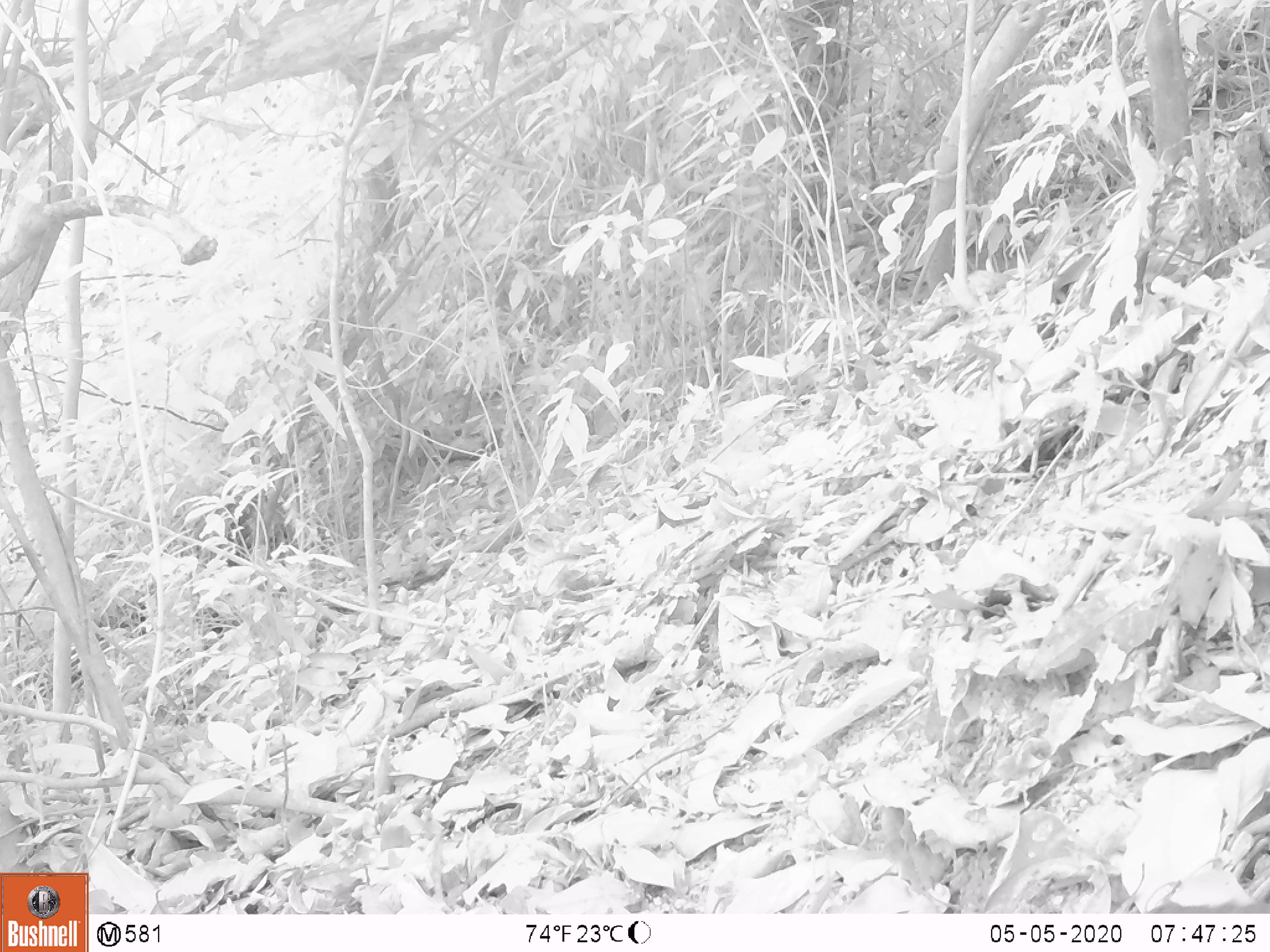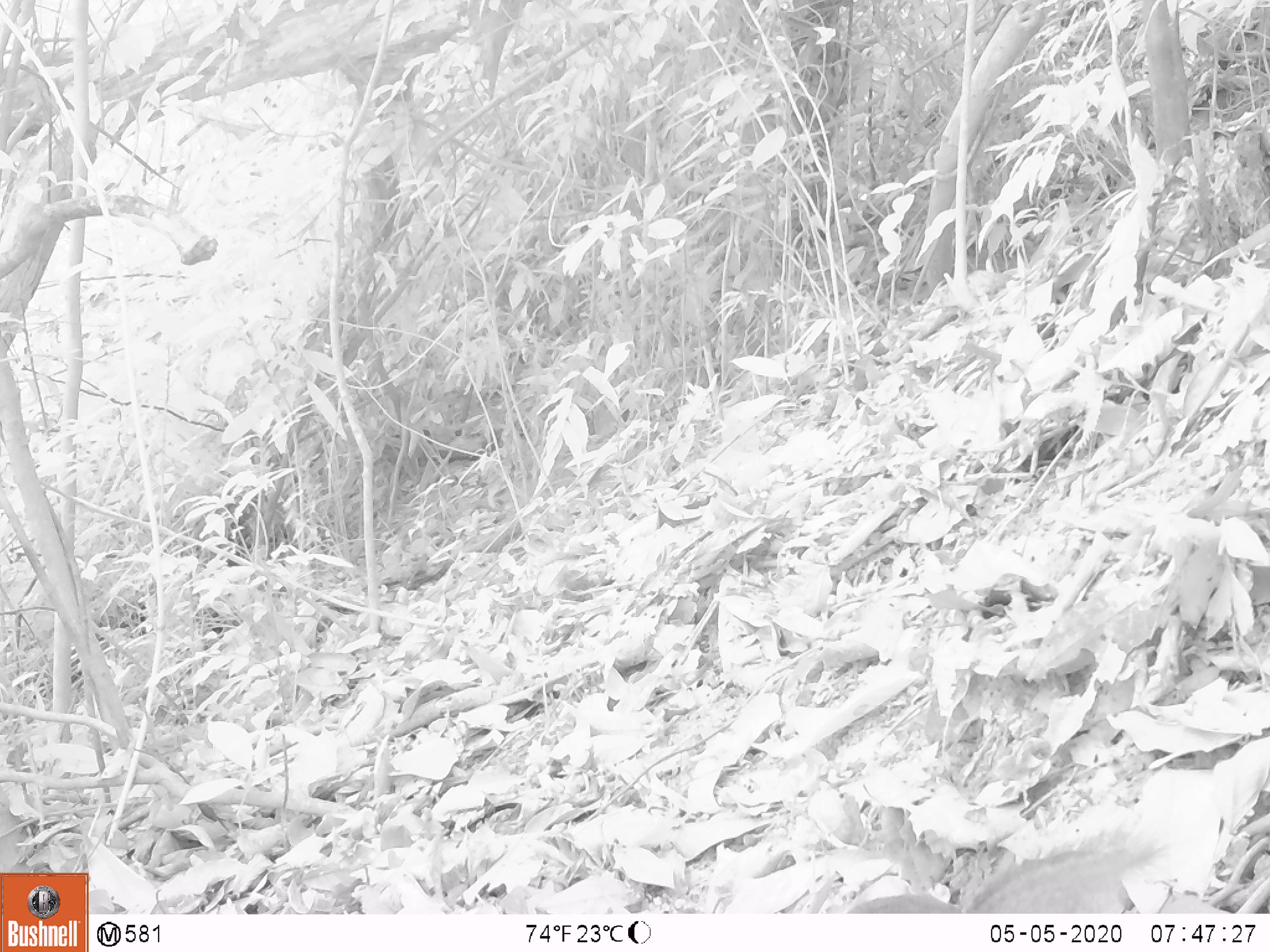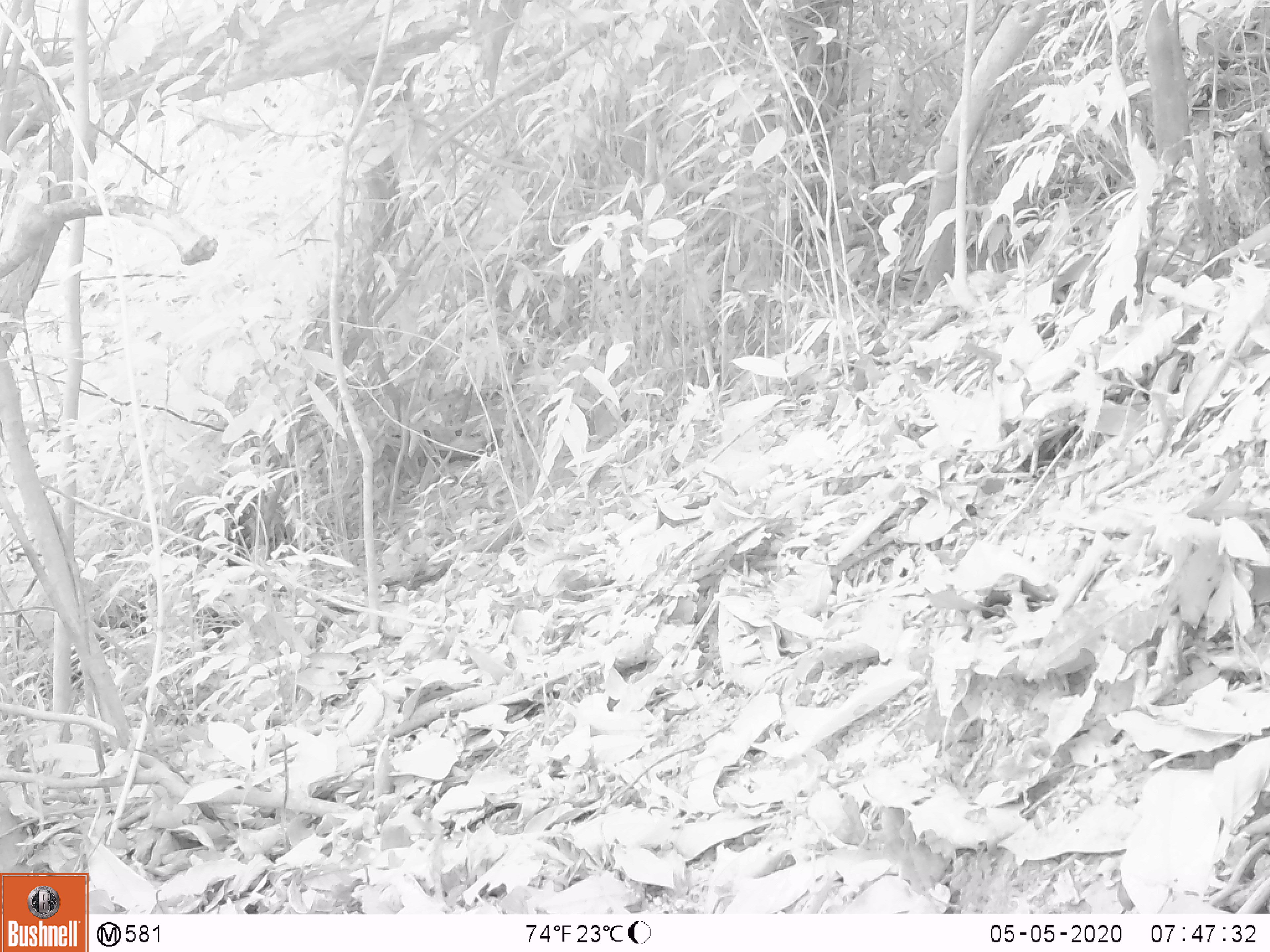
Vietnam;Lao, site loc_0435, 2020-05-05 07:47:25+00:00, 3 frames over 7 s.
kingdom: Animalia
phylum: Chordata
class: Mammalia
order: Rodentia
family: Sciuridae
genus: Sciurus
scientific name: Sciurus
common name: squirrel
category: unidentified squirrel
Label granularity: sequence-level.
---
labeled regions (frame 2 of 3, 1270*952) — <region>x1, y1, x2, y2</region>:
unidentified squirrel: <region>845, 832, 1164, 912</region>